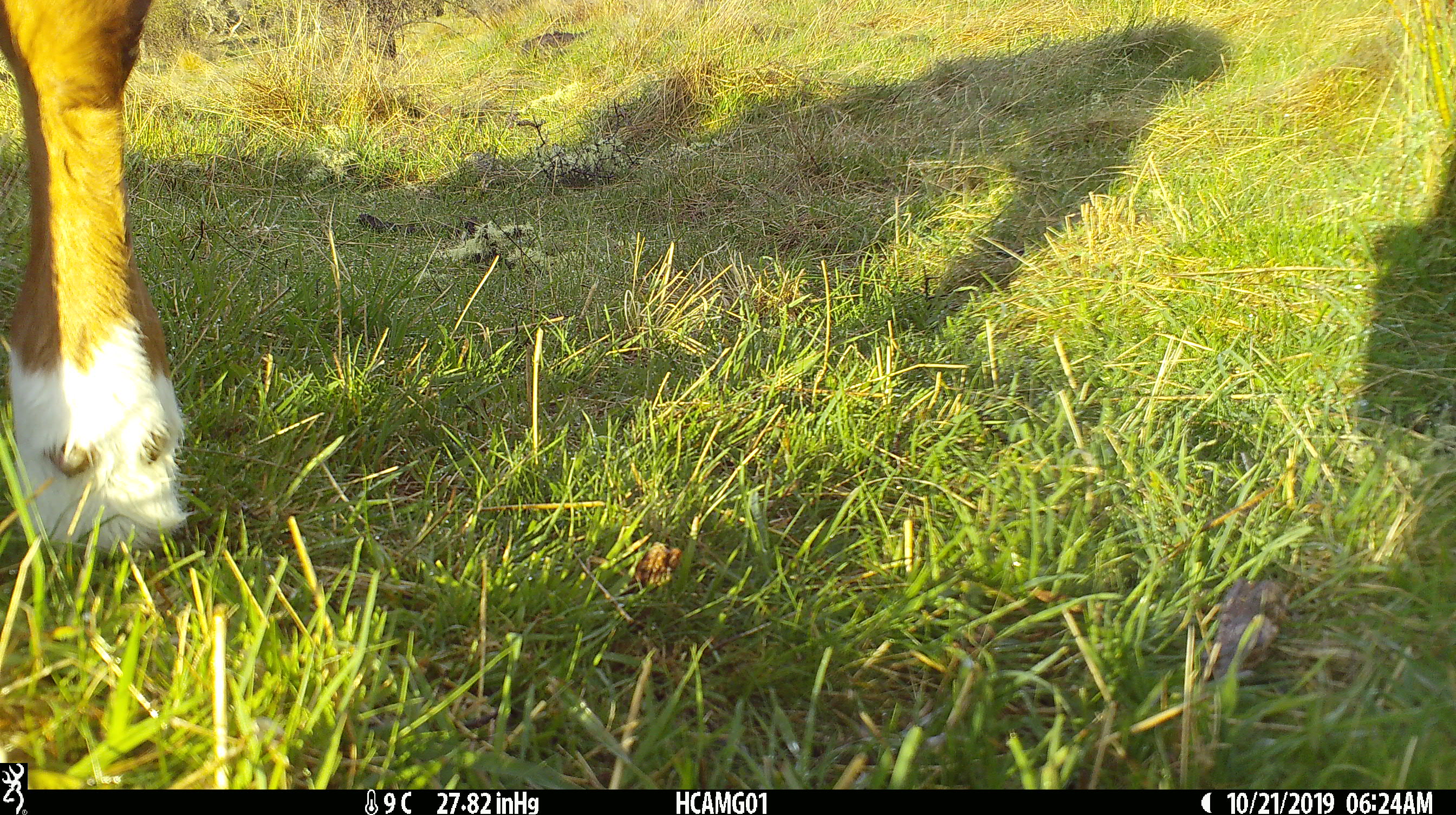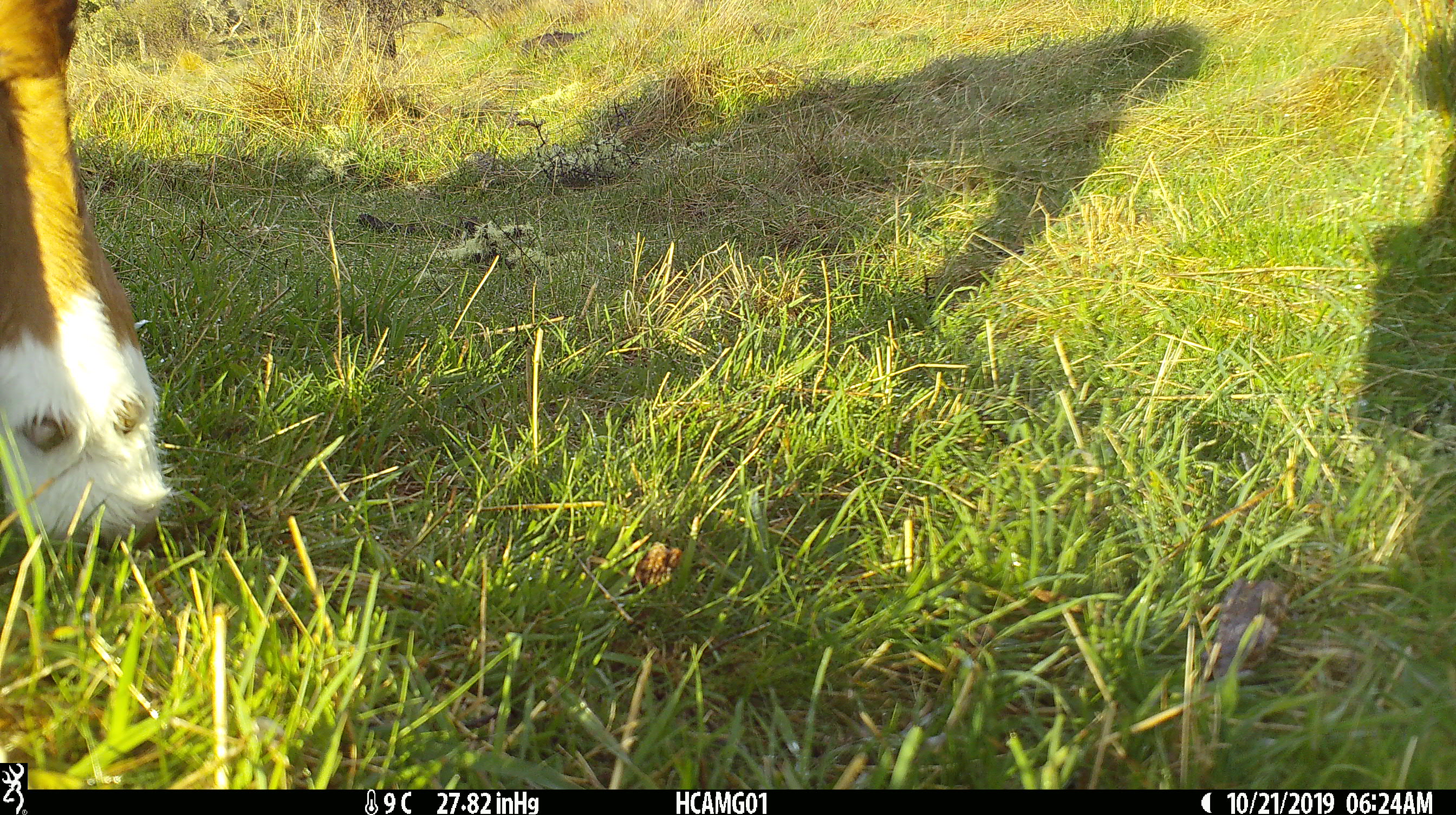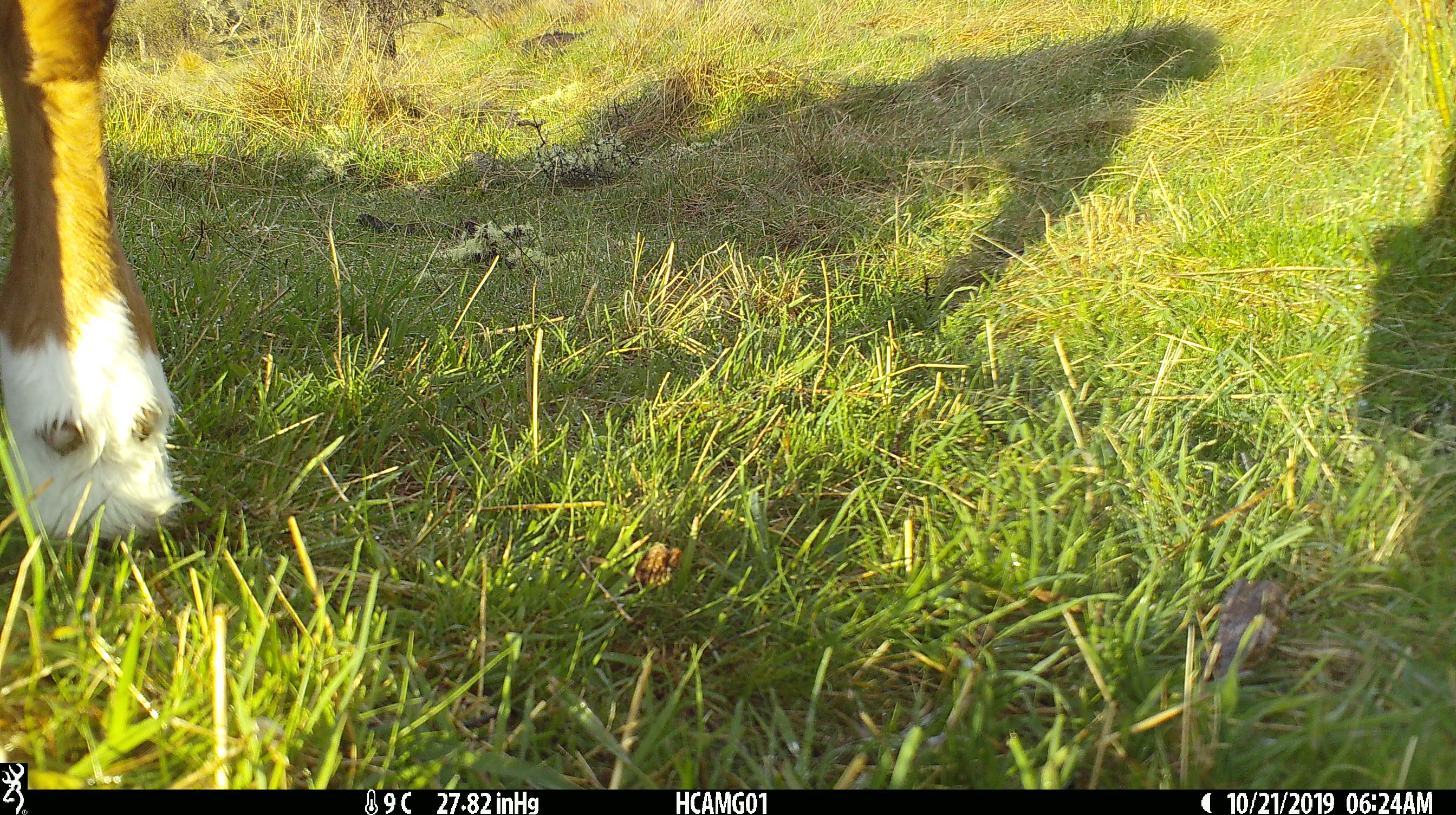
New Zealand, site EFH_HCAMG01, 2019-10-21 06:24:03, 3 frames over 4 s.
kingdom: Animalia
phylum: Chordata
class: Mammalia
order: Artiodactyla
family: Bovidae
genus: Bos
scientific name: Bos taurus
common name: domestic cow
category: cow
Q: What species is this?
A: Cow (domestic cow) (Bos taurus).